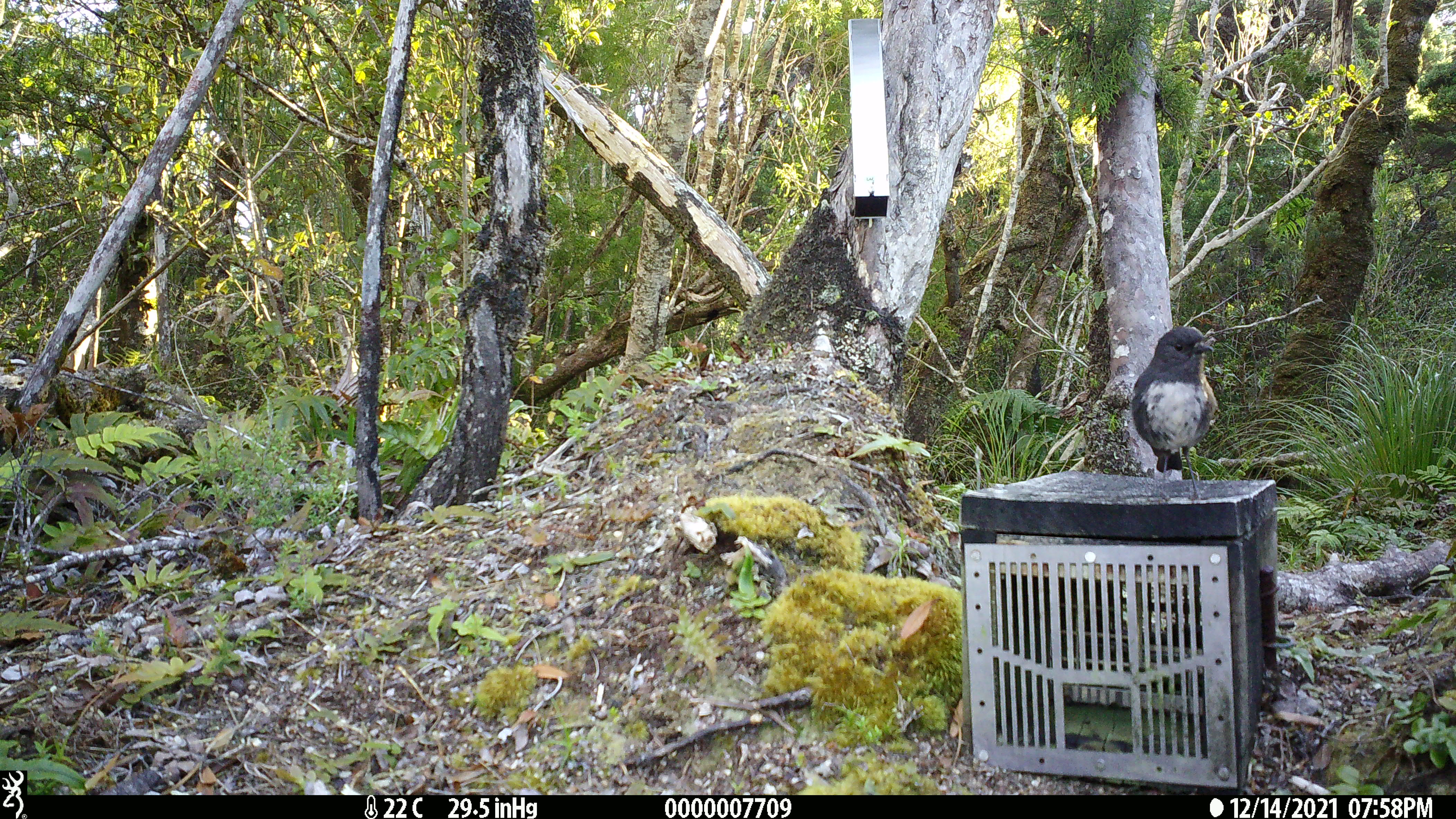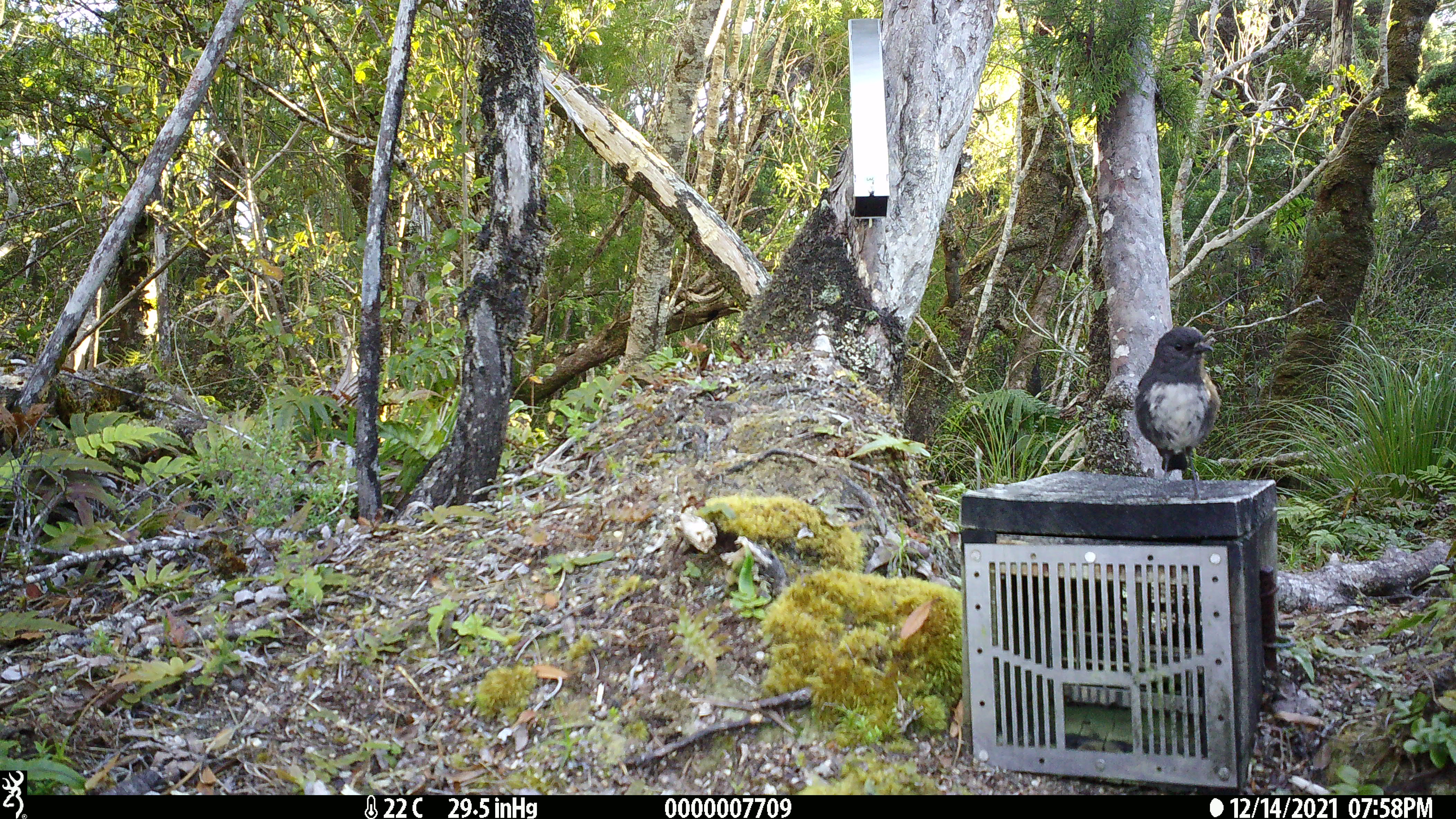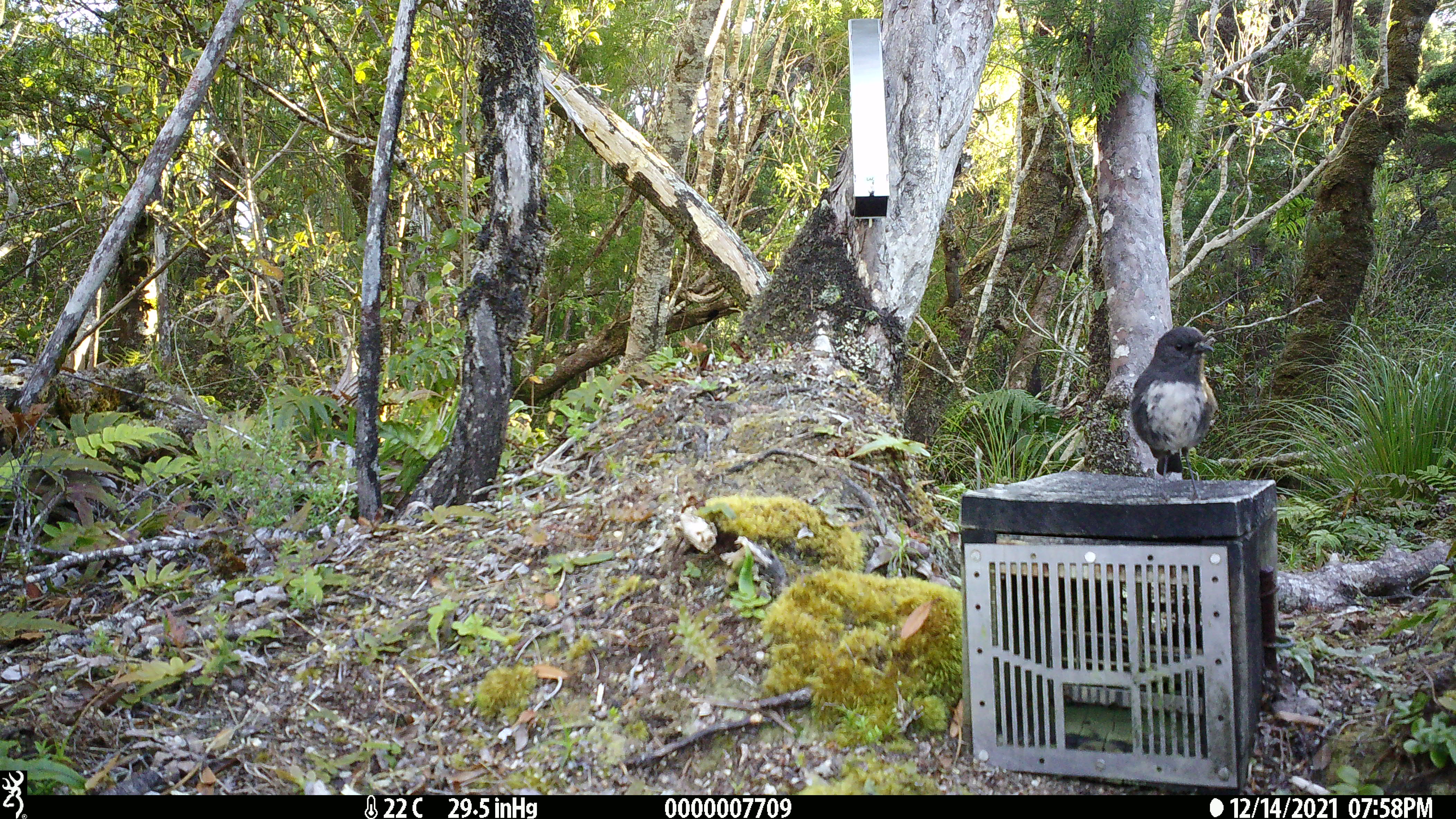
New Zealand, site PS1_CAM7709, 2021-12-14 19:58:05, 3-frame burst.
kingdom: Animalia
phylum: Chordata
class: Aves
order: Passeriformes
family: Petroicidae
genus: Petroica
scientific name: Petroica australis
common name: new zealand robin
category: robin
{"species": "robin (new zealand robin) (Petroica australis)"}